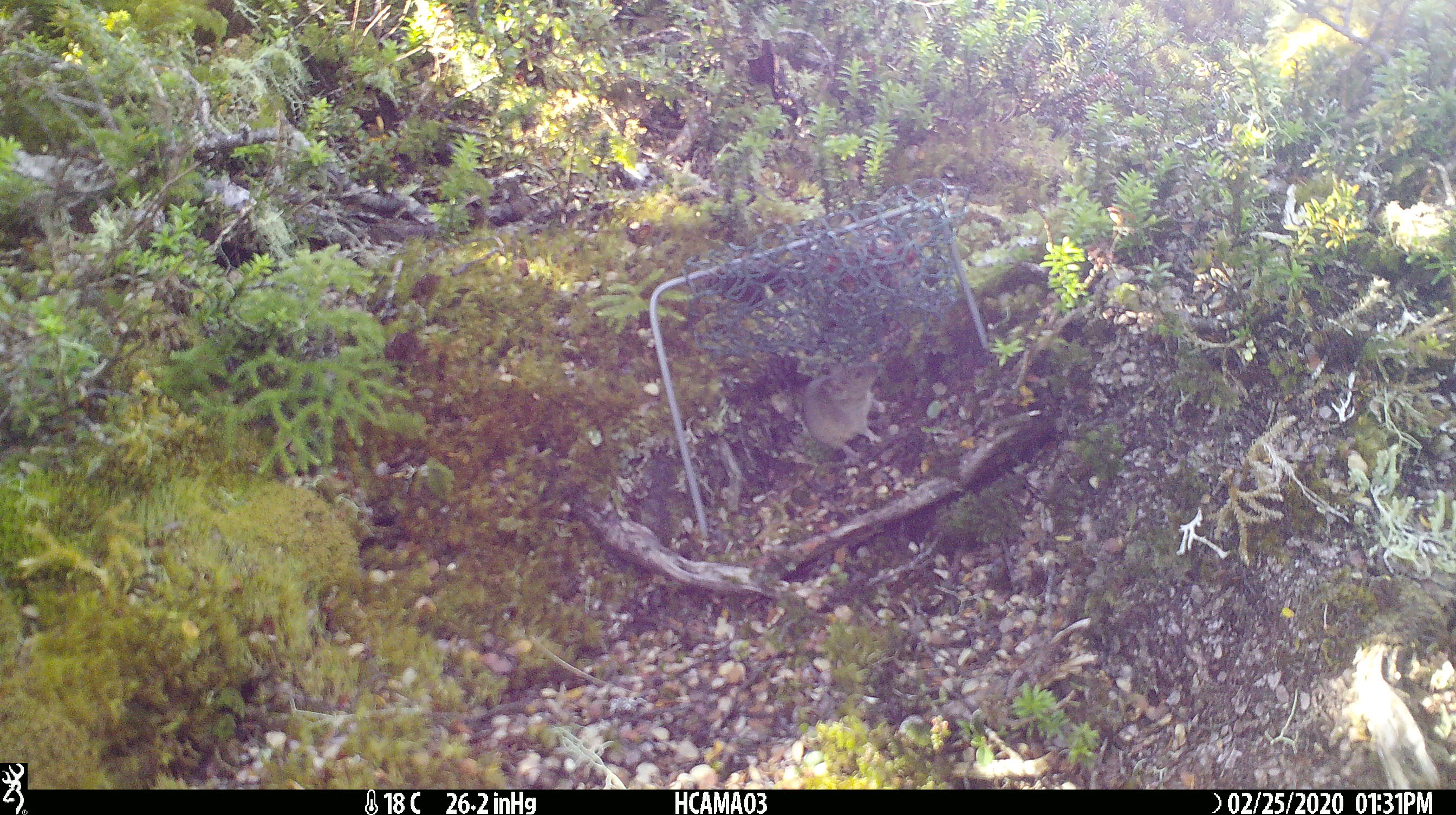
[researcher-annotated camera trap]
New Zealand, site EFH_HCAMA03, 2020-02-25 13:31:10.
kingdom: Animalia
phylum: Chordata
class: Mammalia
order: Rodentia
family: Muridae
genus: Mus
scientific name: Mus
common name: mouse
Mouse (Mus).